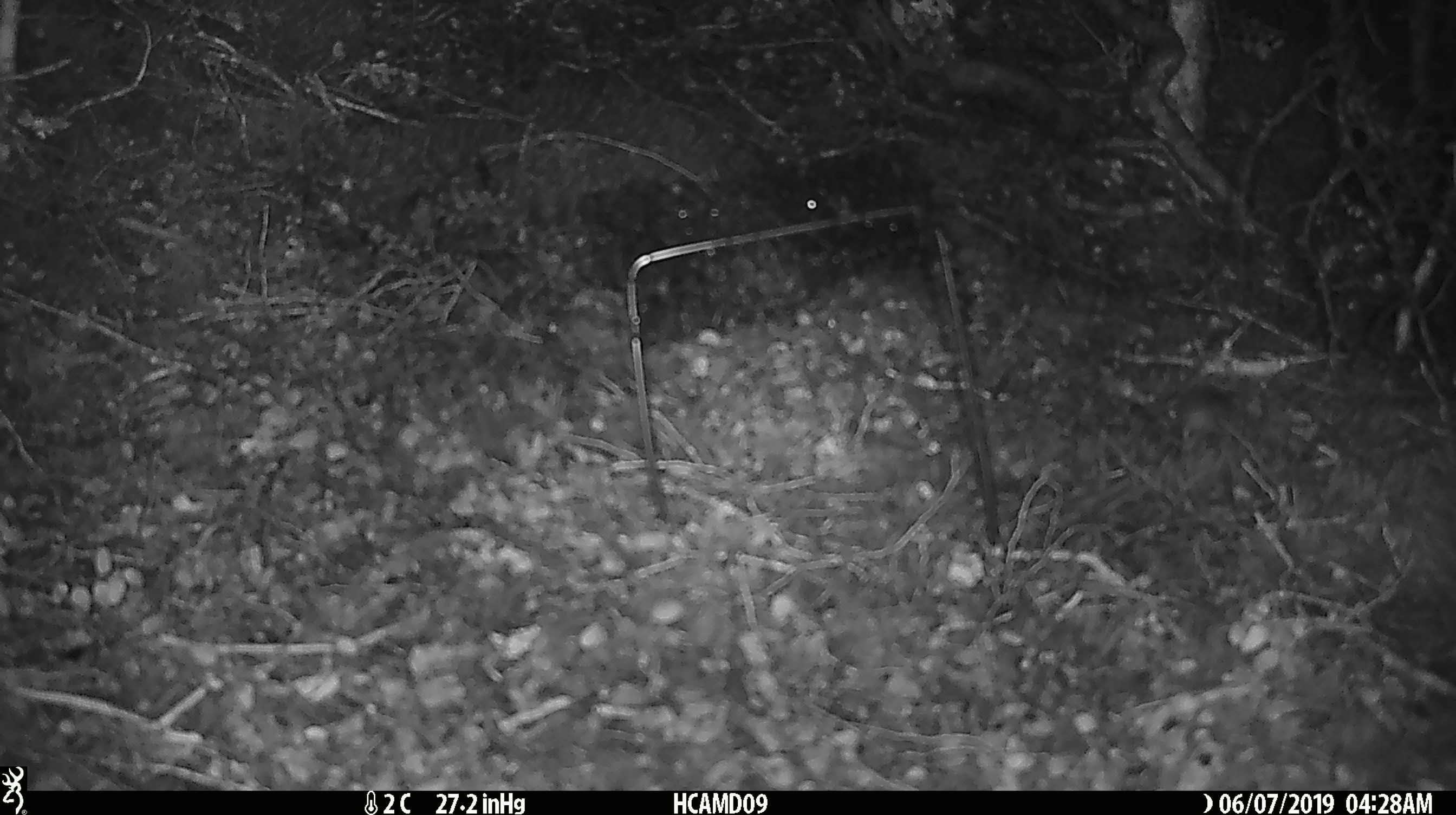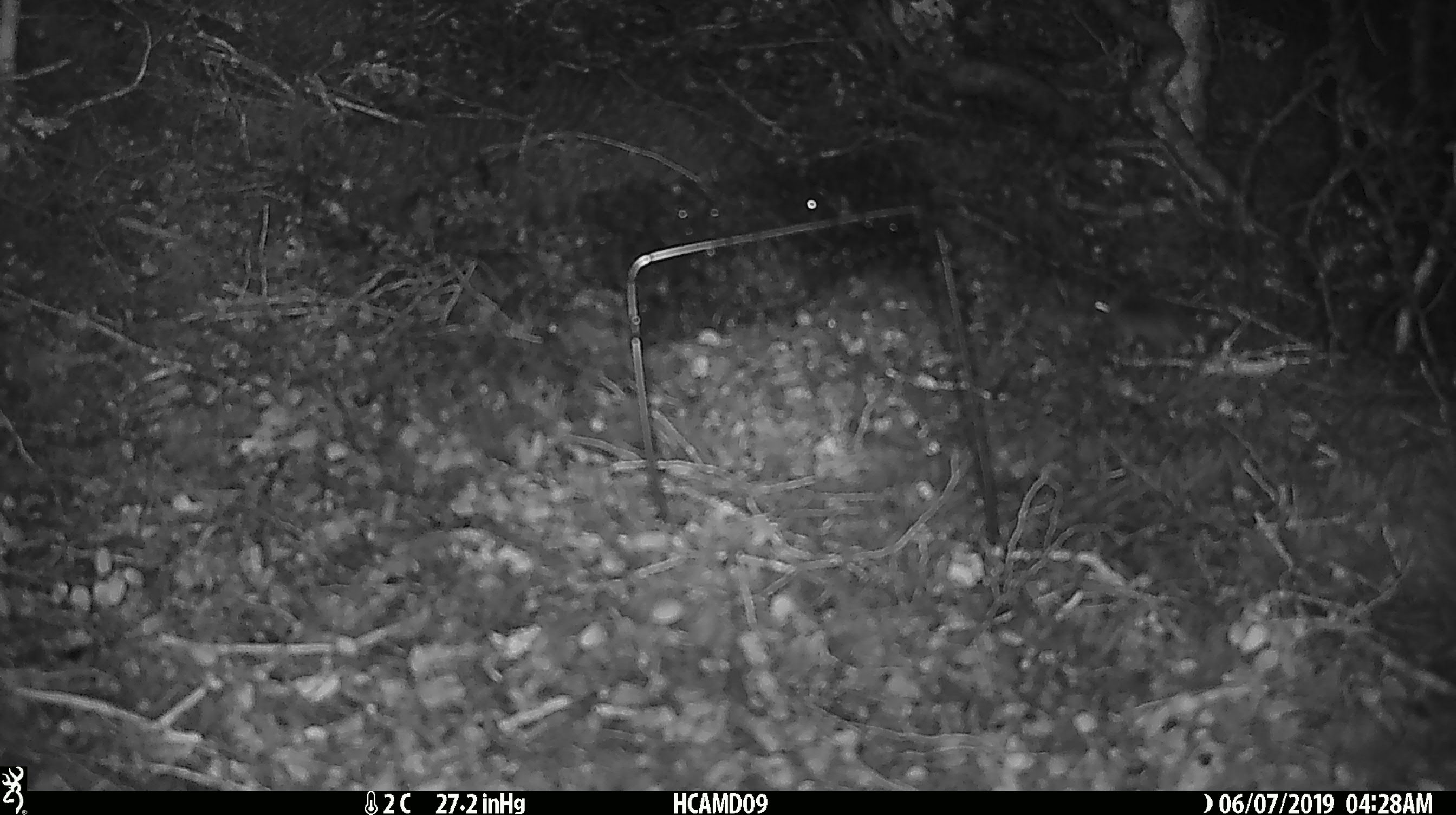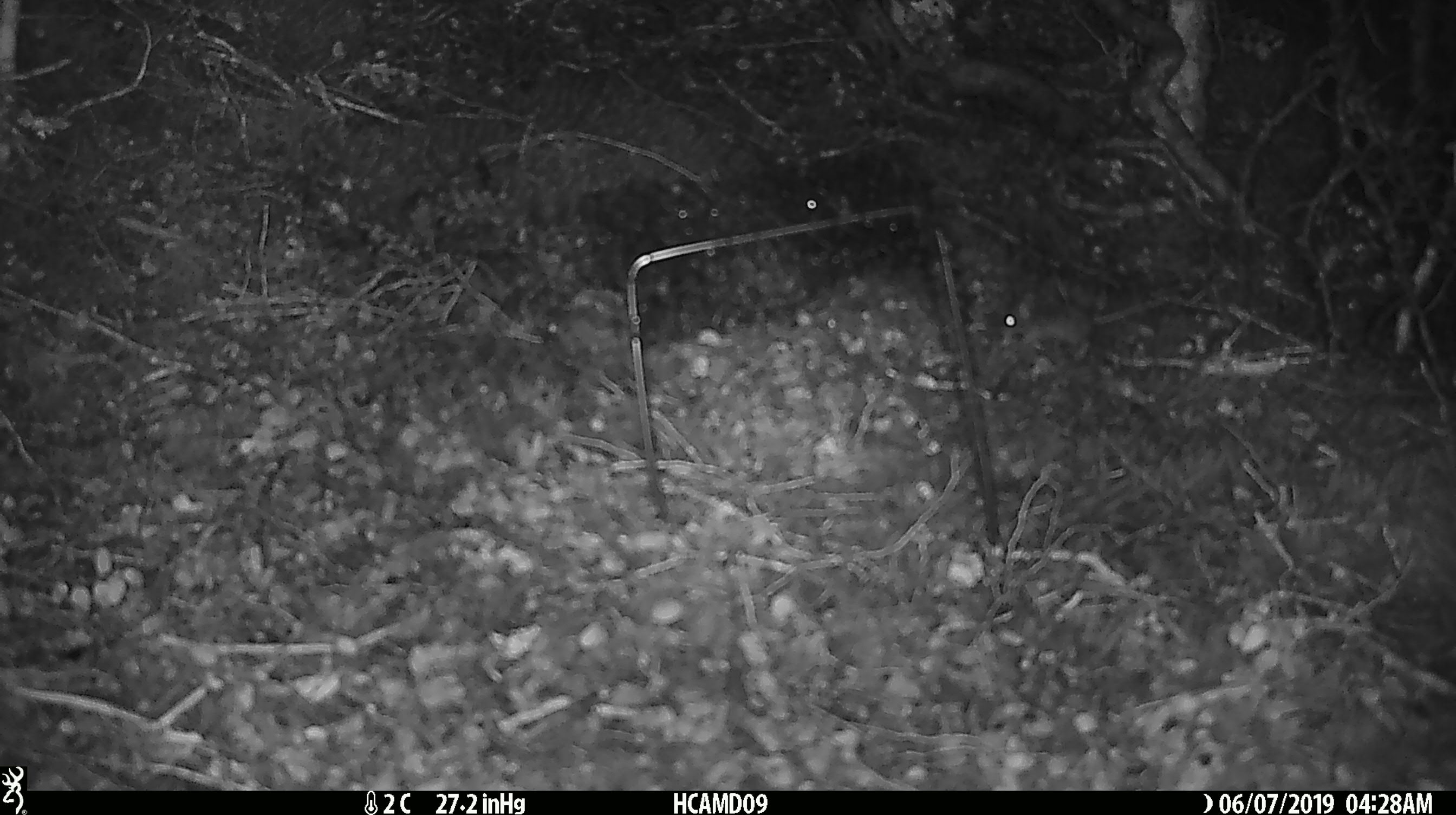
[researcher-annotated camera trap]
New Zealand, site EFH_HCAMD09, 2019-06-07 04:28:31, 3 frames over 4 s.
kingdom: Animalia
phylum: Chordata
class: Mammalia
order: Rodentia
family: Muridae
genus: Mus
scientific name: Mus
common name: mouse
Mouse (Mus).